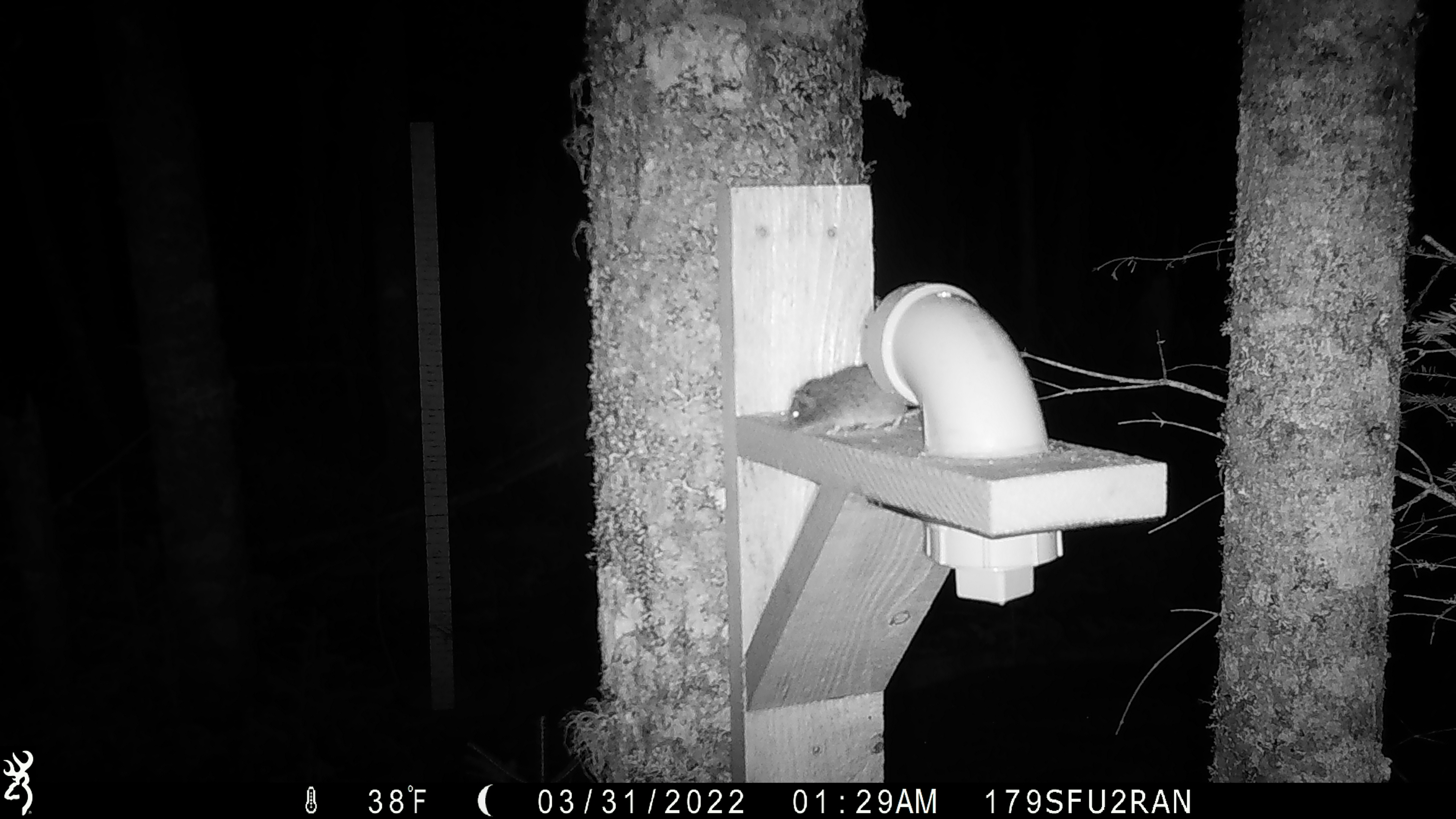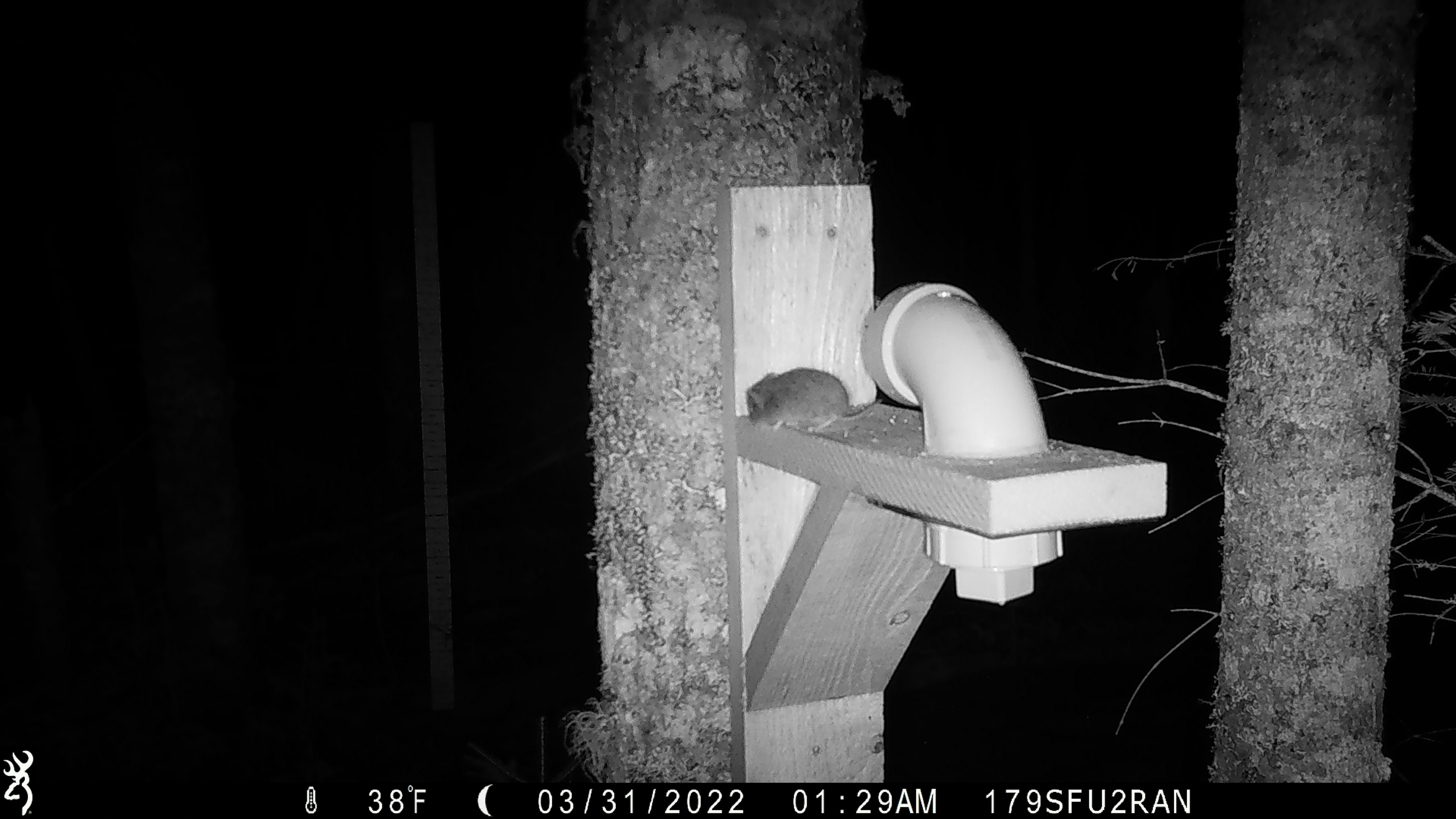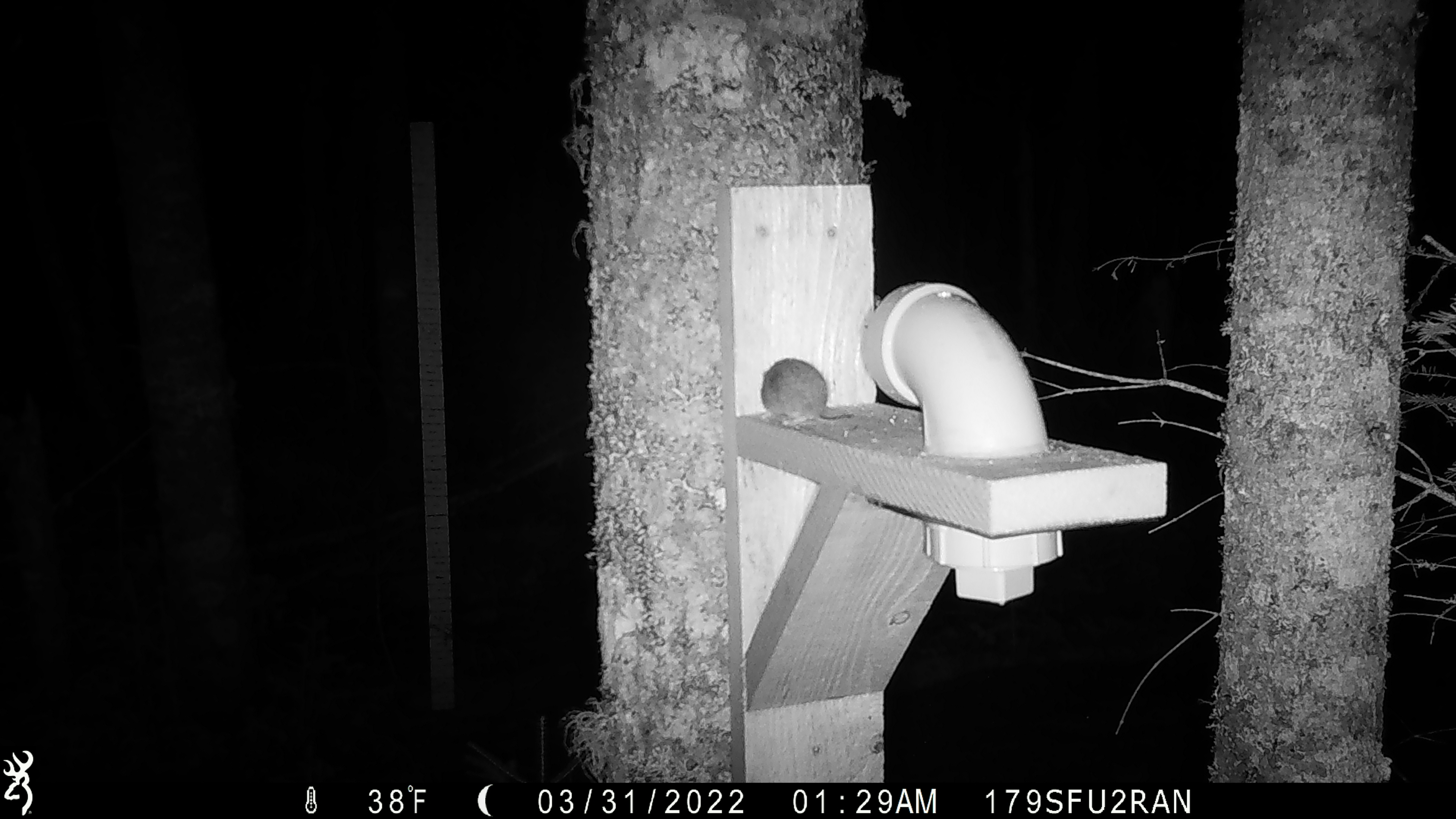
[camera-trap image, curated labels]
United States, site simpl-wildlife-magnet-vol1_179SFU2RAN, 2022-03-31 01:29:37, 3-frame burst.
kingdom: Animalia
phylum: Chordata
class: Mammalia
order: Rodentia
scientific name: Rodentia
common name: mouse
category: mouse sp.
Mouse sp. (mouse) (Rodentia).